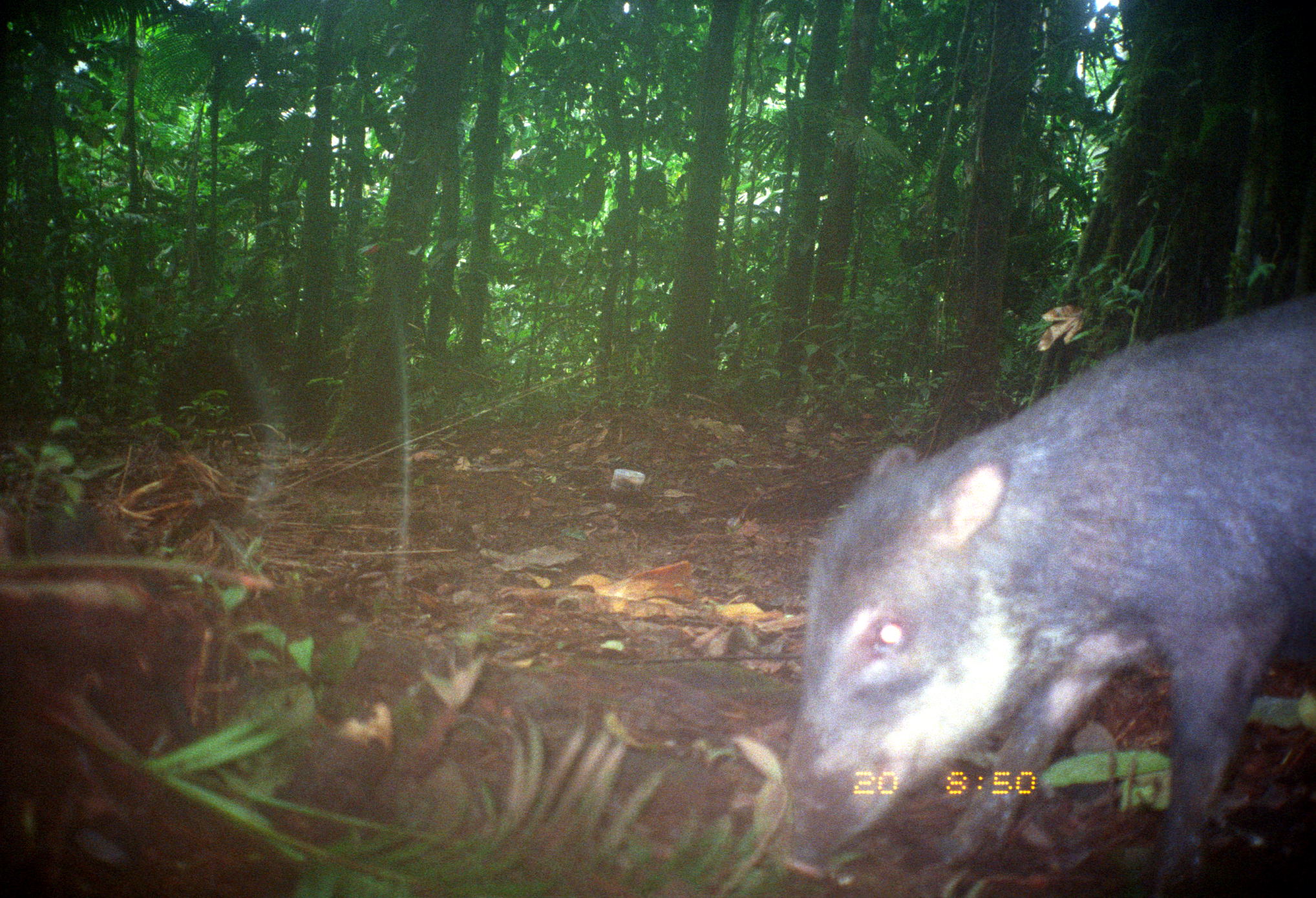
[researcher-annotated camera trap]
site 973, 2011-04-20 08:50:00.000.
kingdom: Animalia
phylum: Chordata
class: Mammalia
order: Artiodactyla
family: Tayassuidae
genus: Tayassu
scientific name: Tayassu pecari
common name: white-lipped peccary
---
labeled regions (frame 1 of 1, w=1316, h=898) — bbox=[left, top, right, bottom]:
tayassu pecari: bbox=[772, 286, 1316, 898]